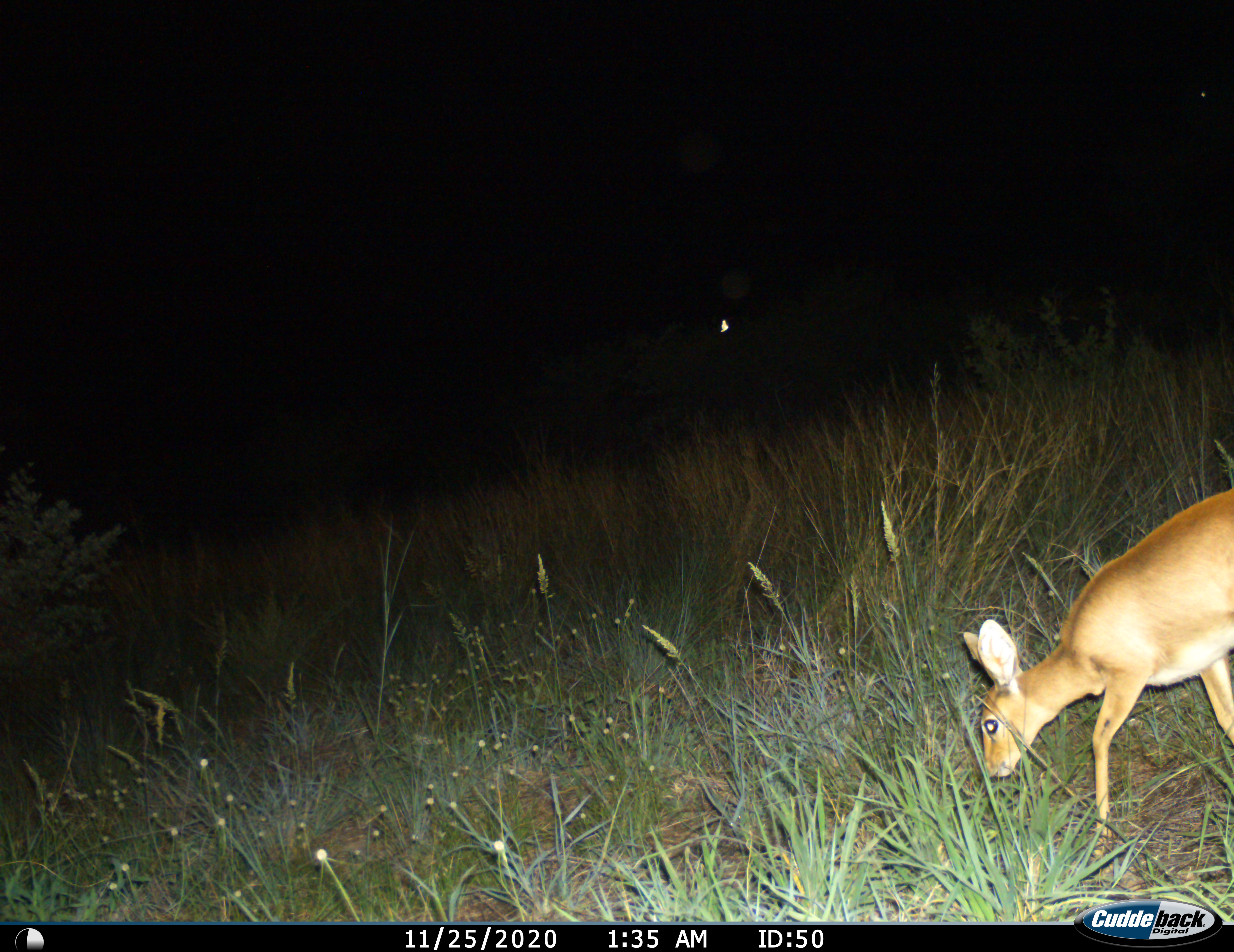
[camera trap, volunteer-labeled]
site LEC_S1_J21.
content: unidentified animal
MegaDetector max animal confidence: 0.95